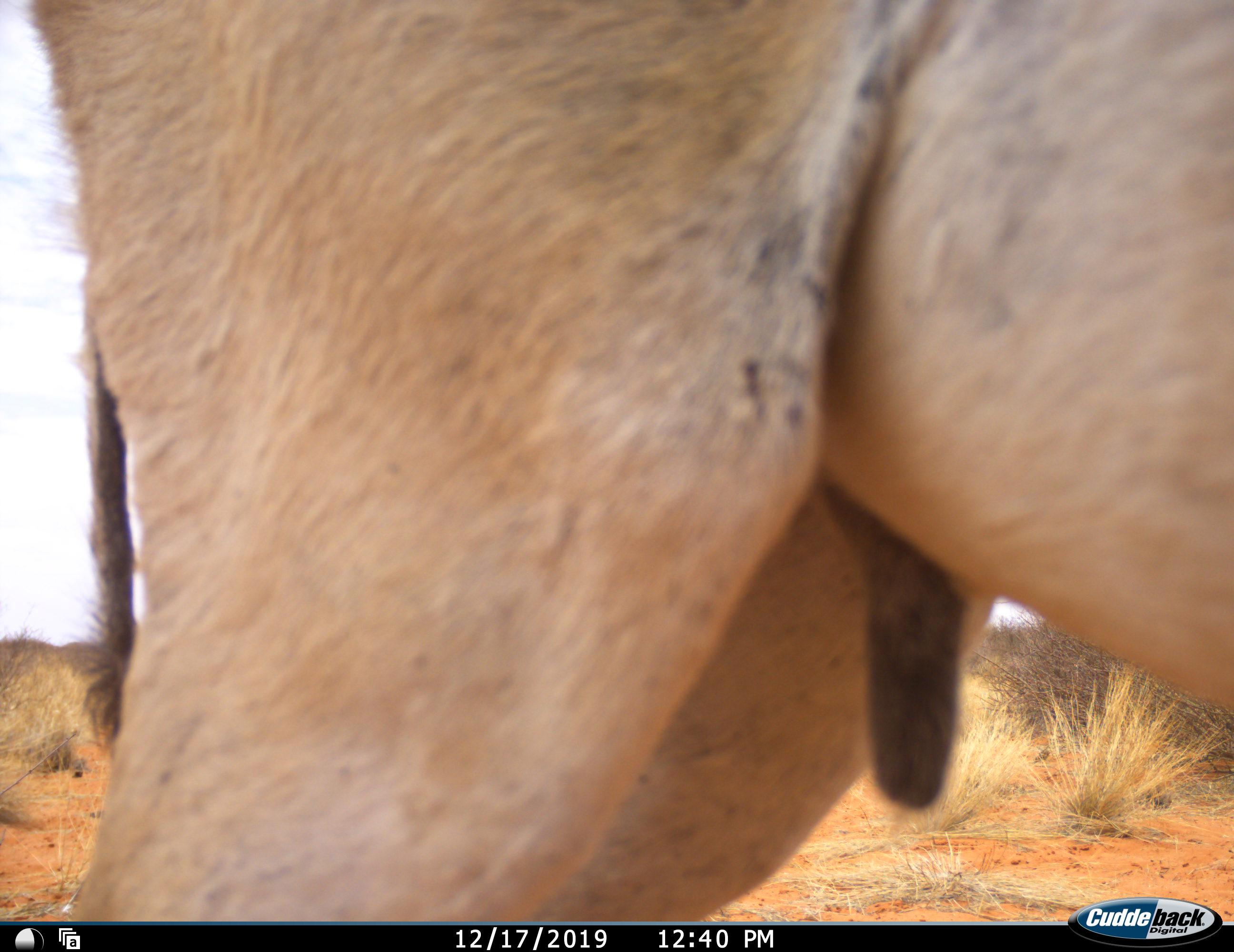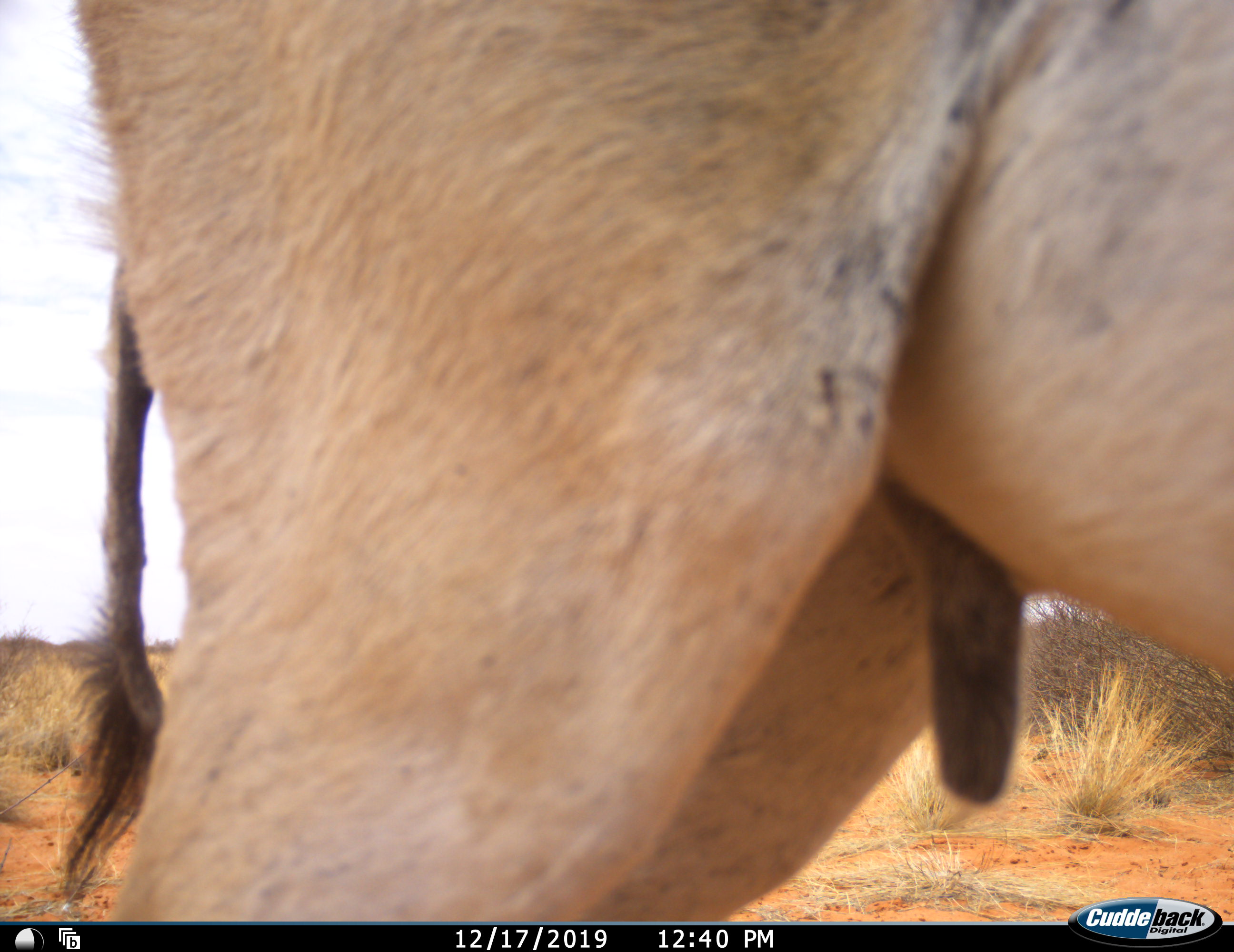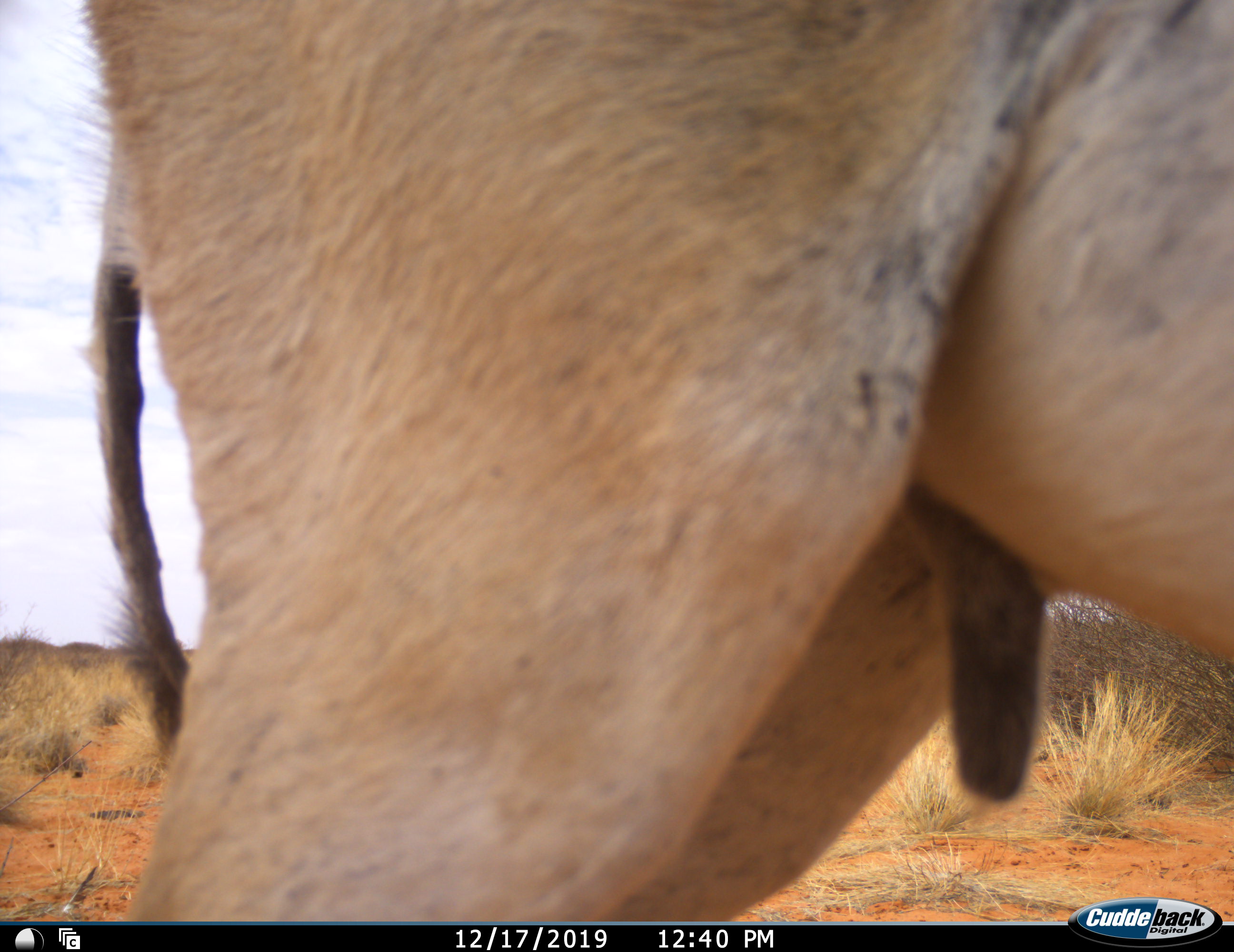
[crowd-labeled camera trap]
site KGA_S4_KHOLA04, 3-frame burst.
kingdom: Animalia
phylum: Chordata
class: Mammalia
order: Artiodactyla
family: Bovidae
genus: Antidorcas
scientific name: Antidorcas marsupialis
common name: springbok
Springbok (Antidorcas marsupialis), count 1. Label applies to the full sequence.